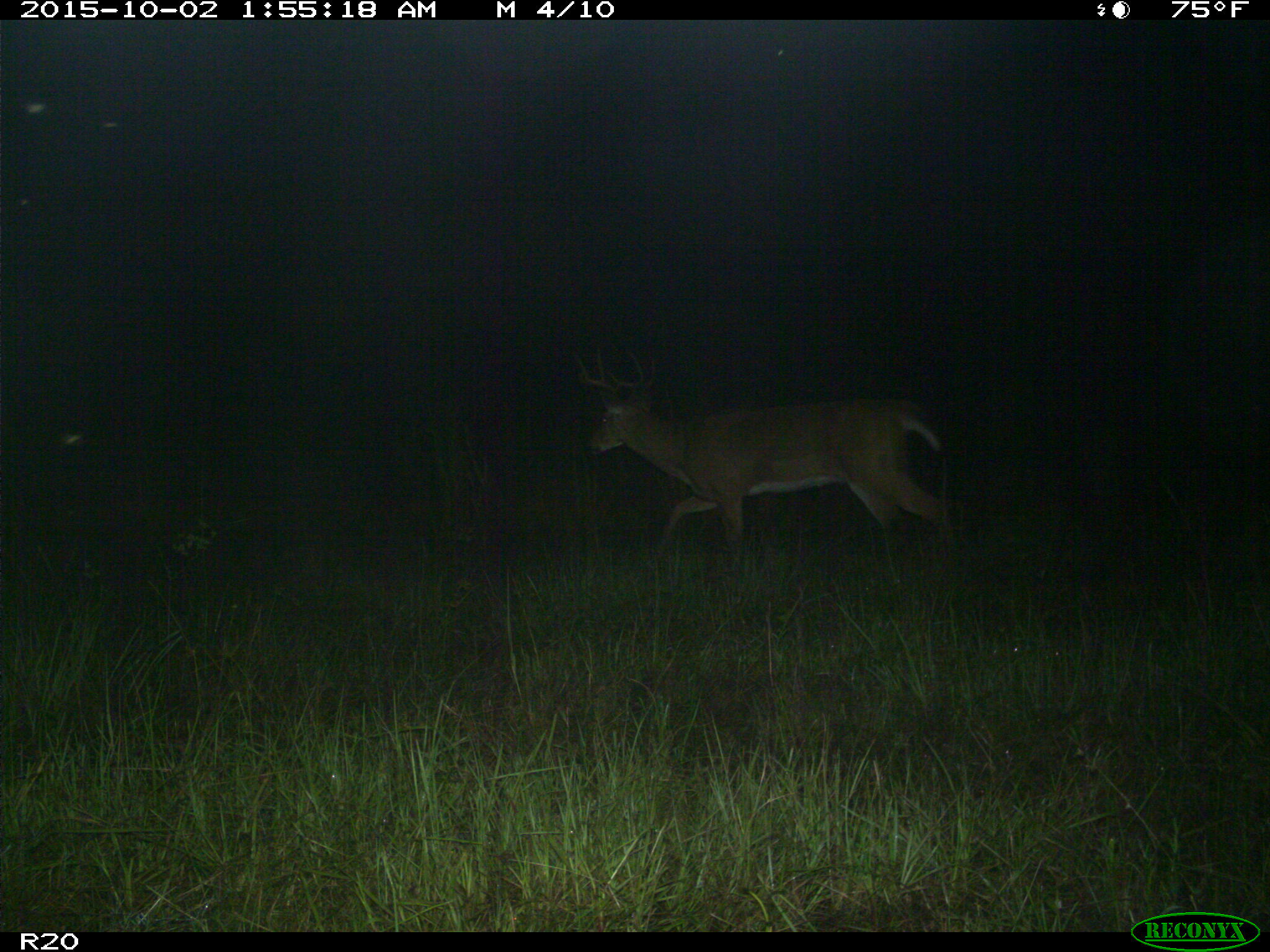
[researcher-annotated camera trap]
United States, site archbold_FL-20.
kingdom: Animalia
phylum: Chordata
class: Mammalia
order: Artiodactyla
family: Cervidae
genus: Odocoileus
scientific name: Odocoileus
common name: deer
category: unidentified deer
Unidentified deer (deer) (Odocoileus).